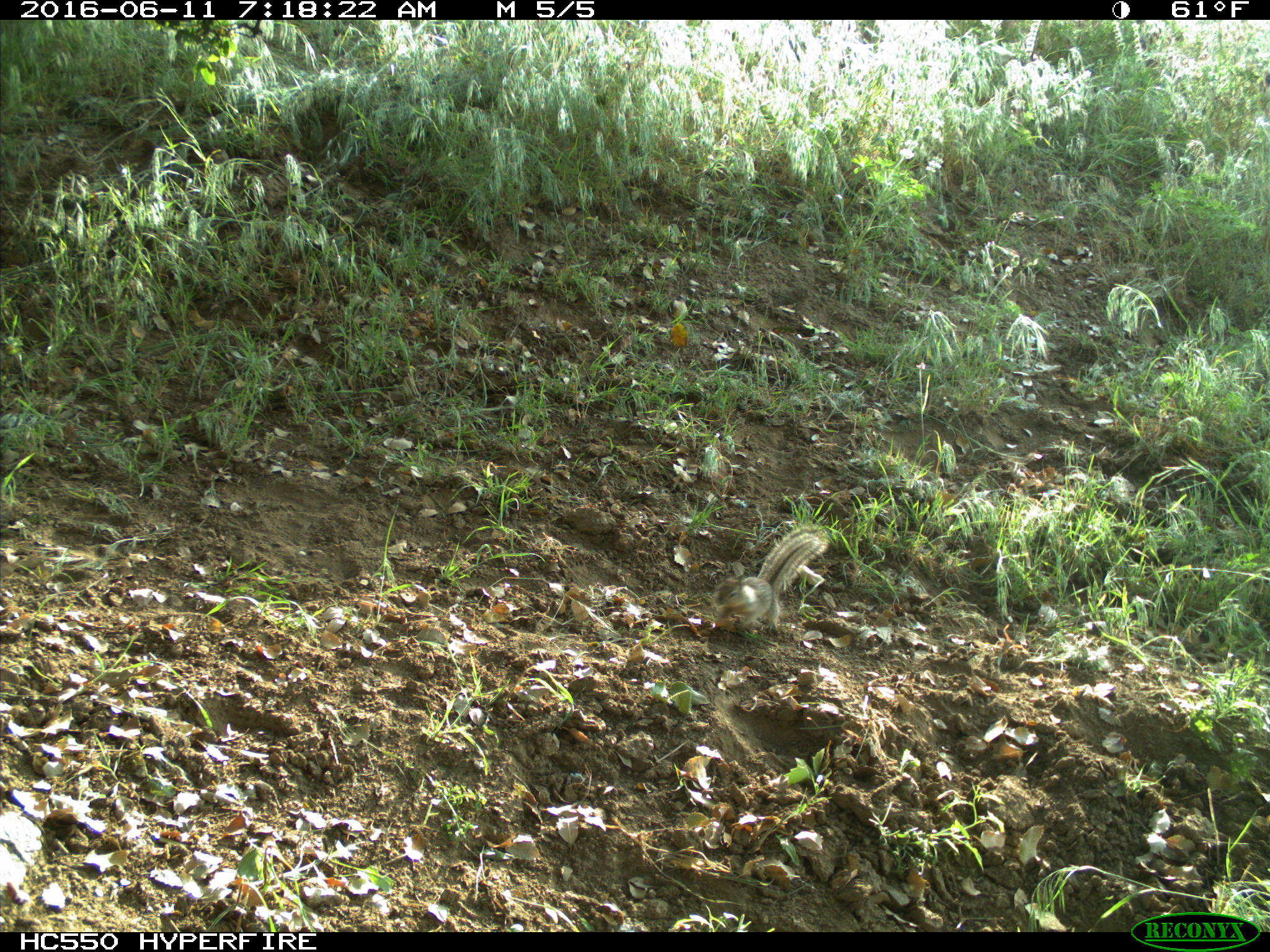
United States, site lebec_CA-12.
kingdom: Animalia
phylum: Chordata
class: Mammalia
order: Rodentia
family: Sciuridae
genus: Otospermophilus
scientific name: Otospermophilus beecheyi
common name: california ground squirrel